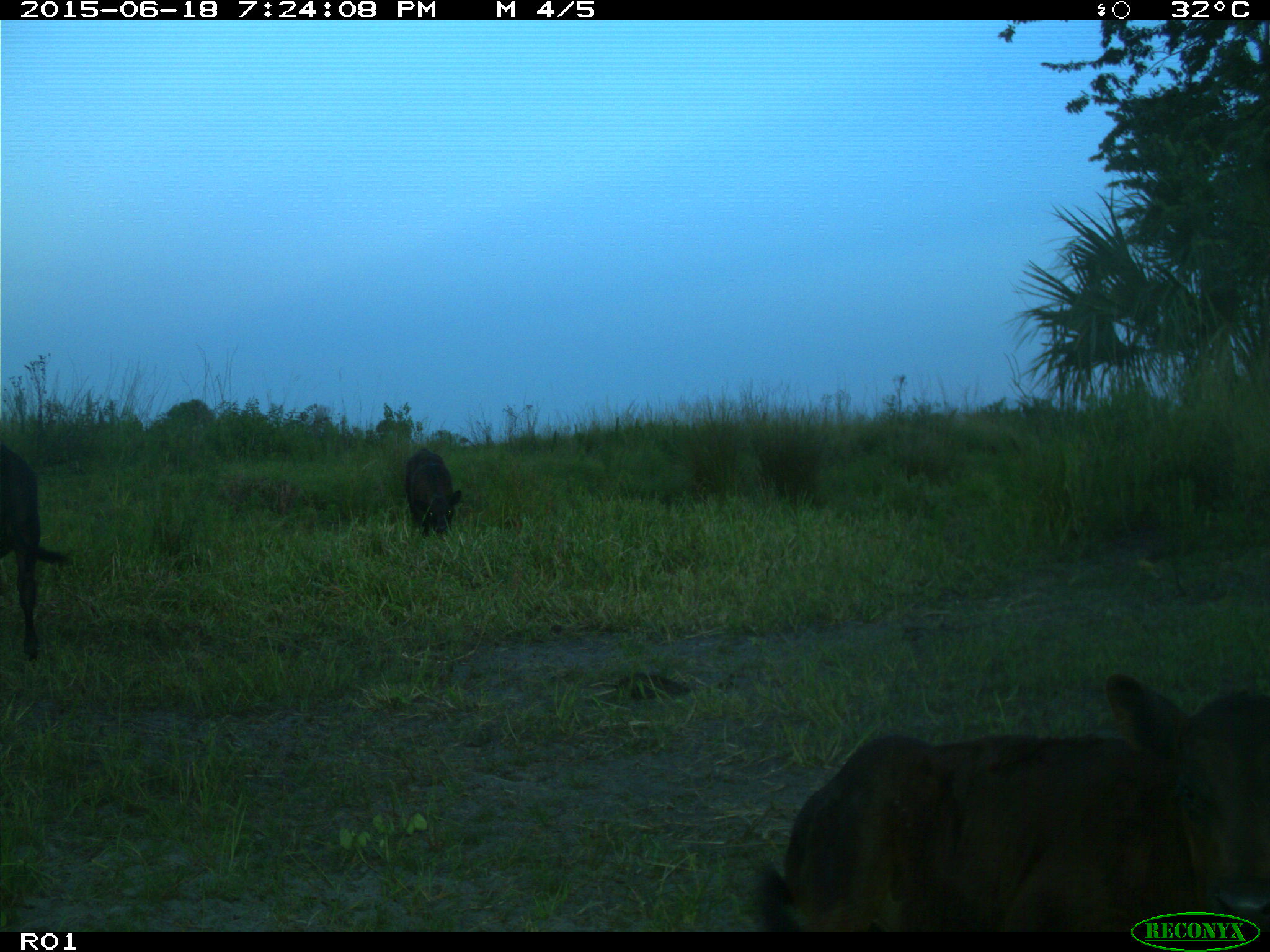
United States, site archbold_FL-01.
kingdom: Animalia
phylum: Chordata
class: Mammalia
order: Artiodactyla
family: Bovidae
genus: Bos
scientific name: Bos taurus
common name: domestic cow